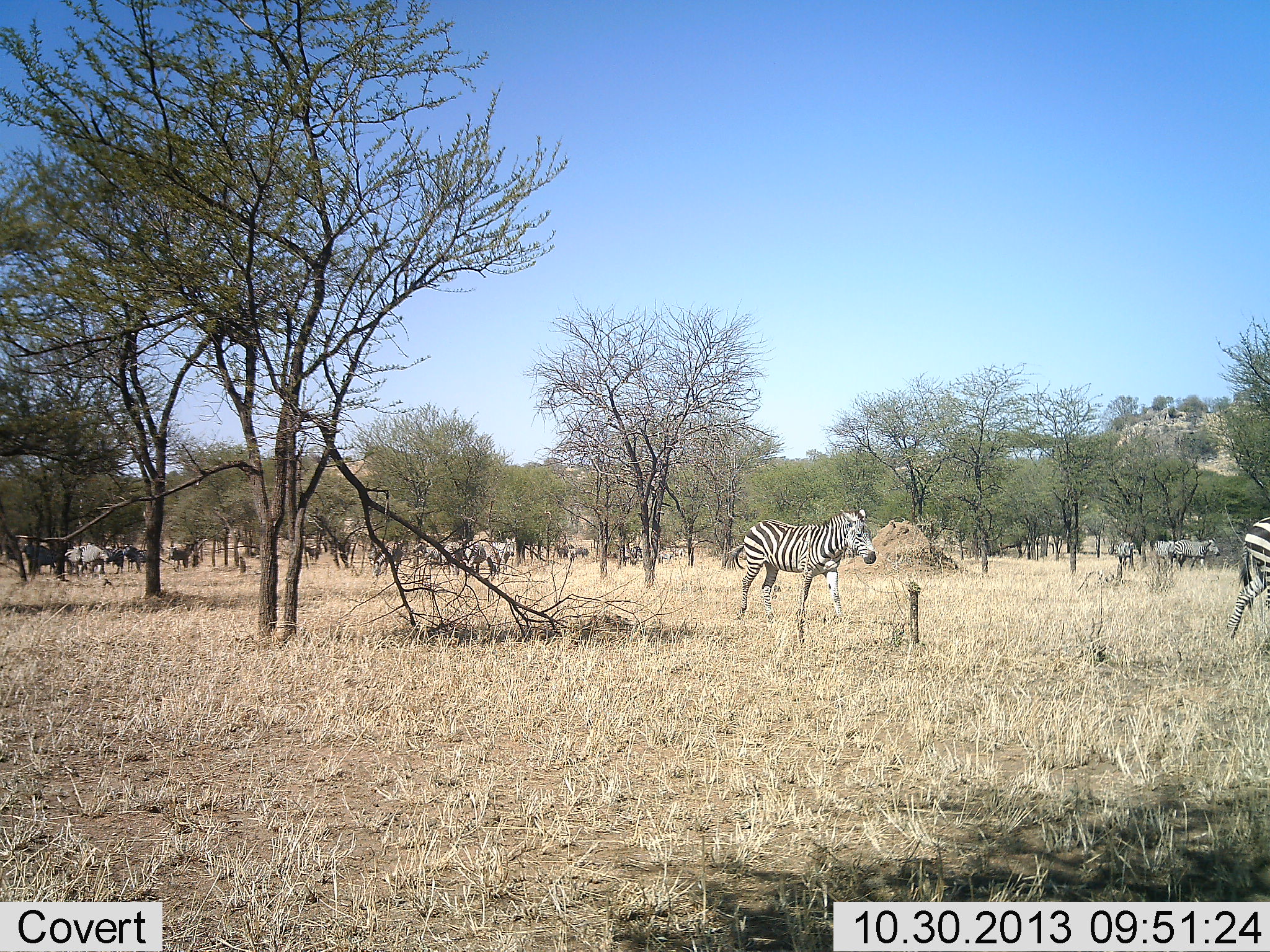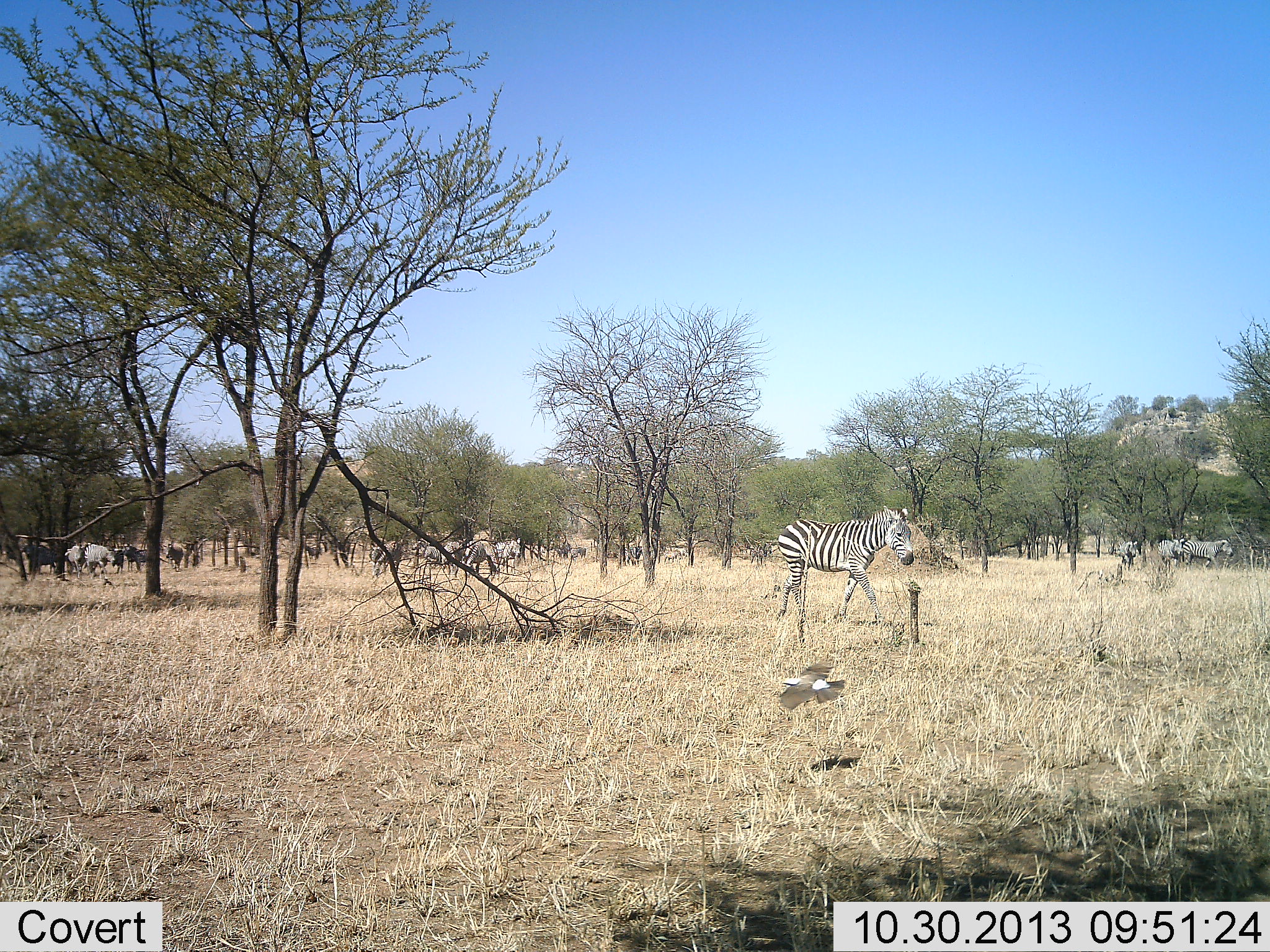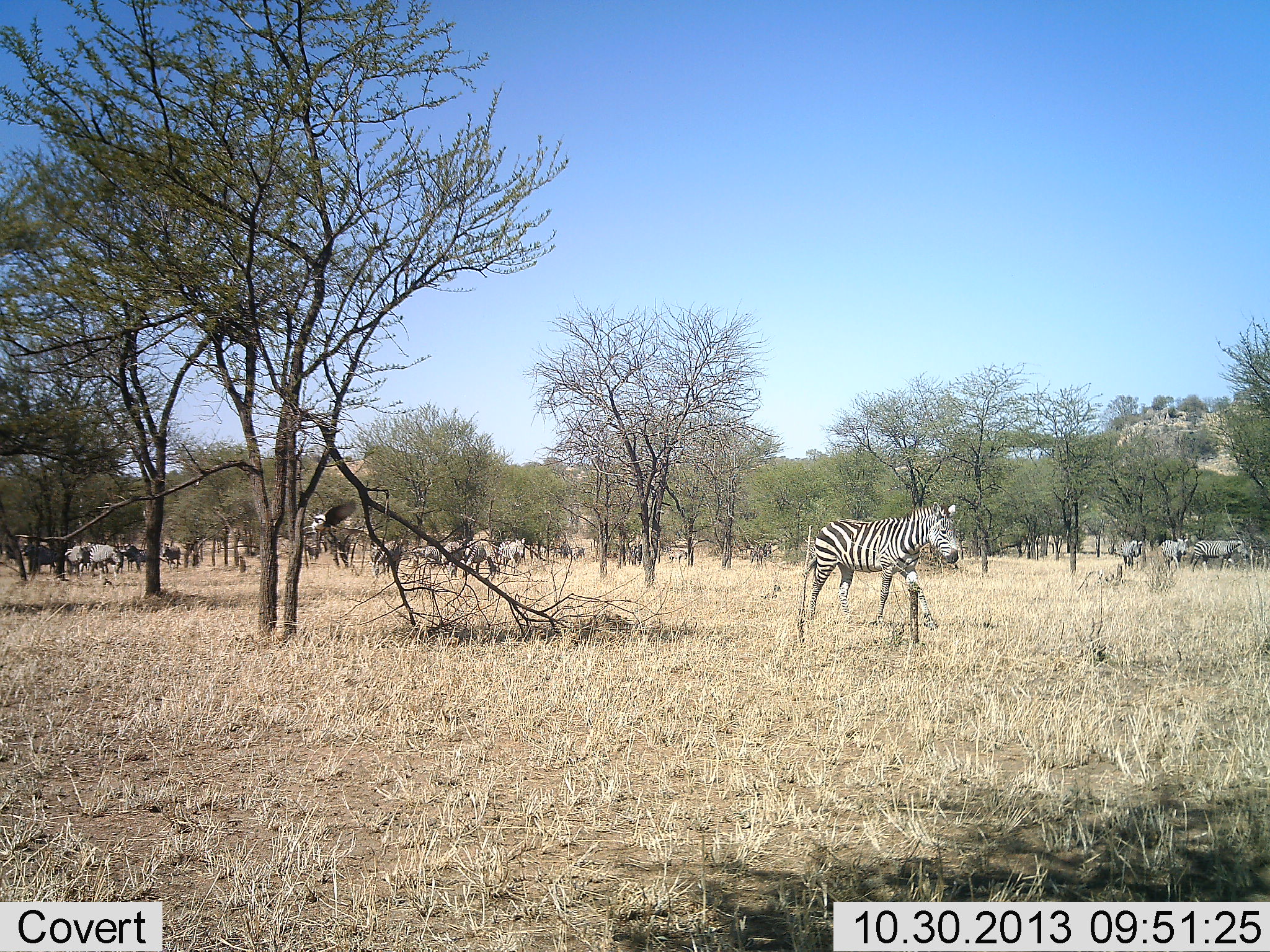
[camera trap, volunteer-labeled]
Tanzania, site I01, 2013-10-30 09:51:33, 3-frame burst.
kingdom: Animalia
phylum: Chordata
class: Mammalia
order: Perissodactyla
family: Equidae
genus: Equus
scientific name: Equus quagga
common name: plains zebra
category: zebra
Zebra (plains zebra) (Equus quagga), count 11-50. Behavior (volunteer vote fractions): standing 24%, resting 6%, moving 88%, interacting 6%. Young present (vote fraction): 0%. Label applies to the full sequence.